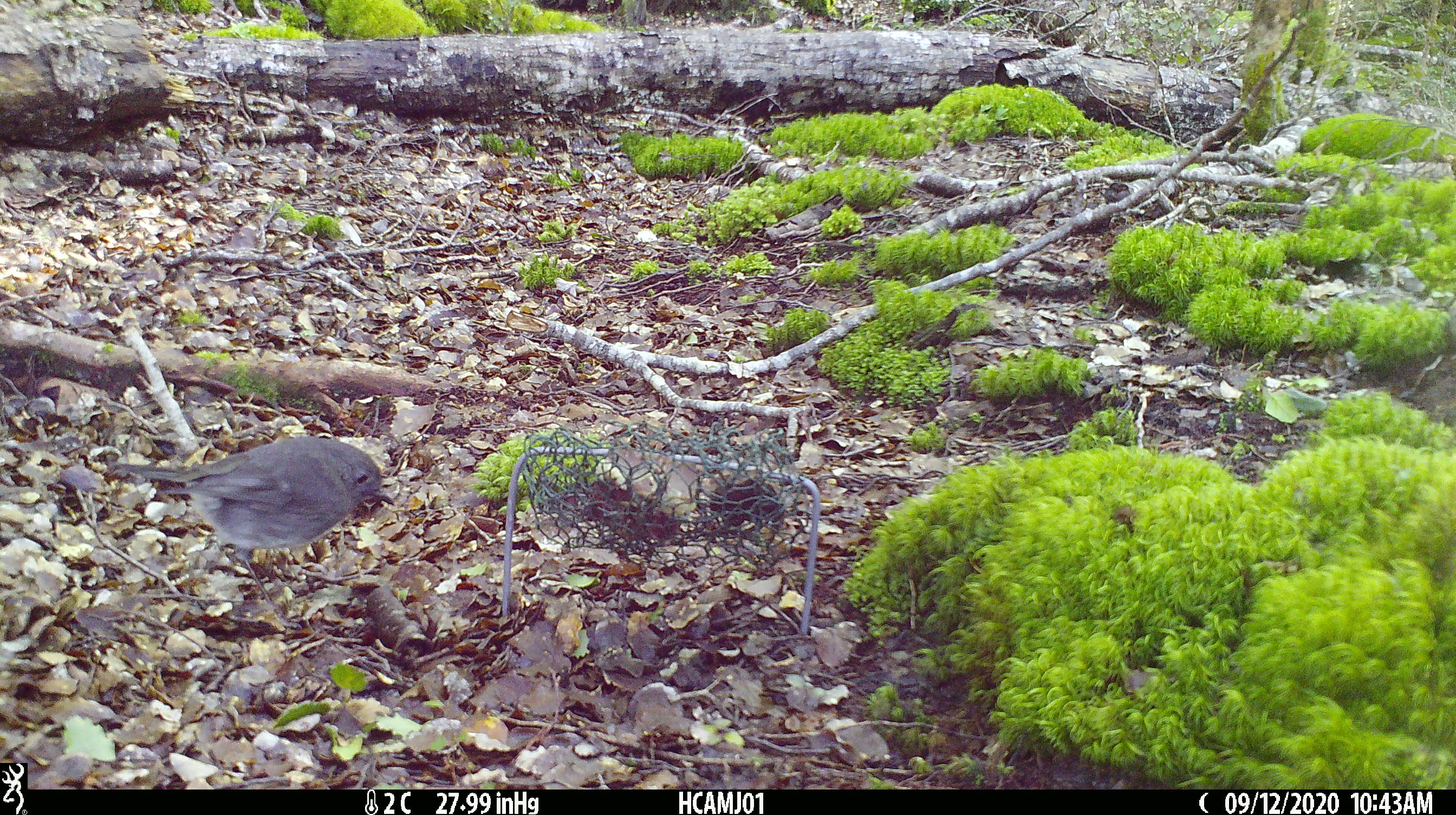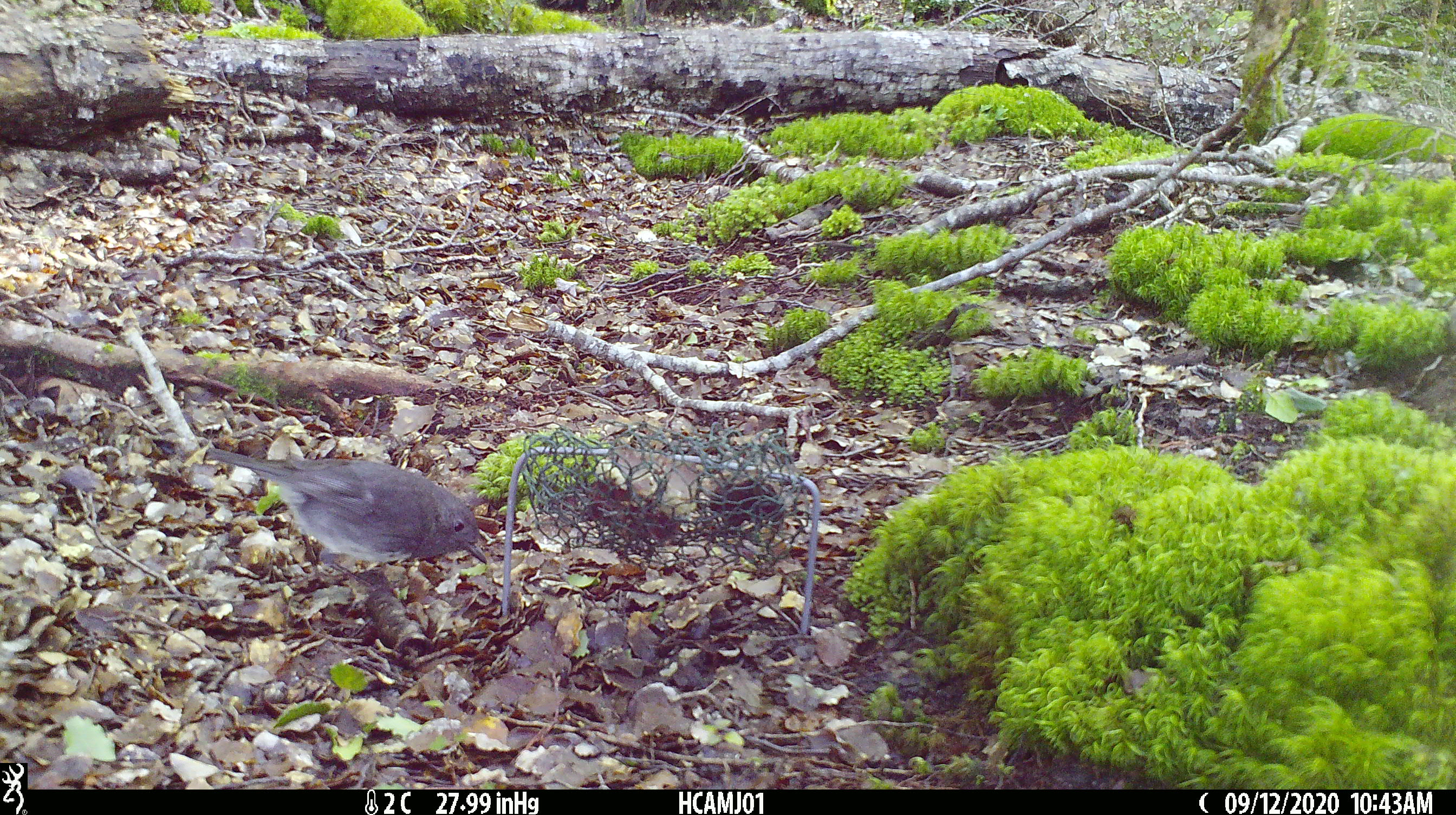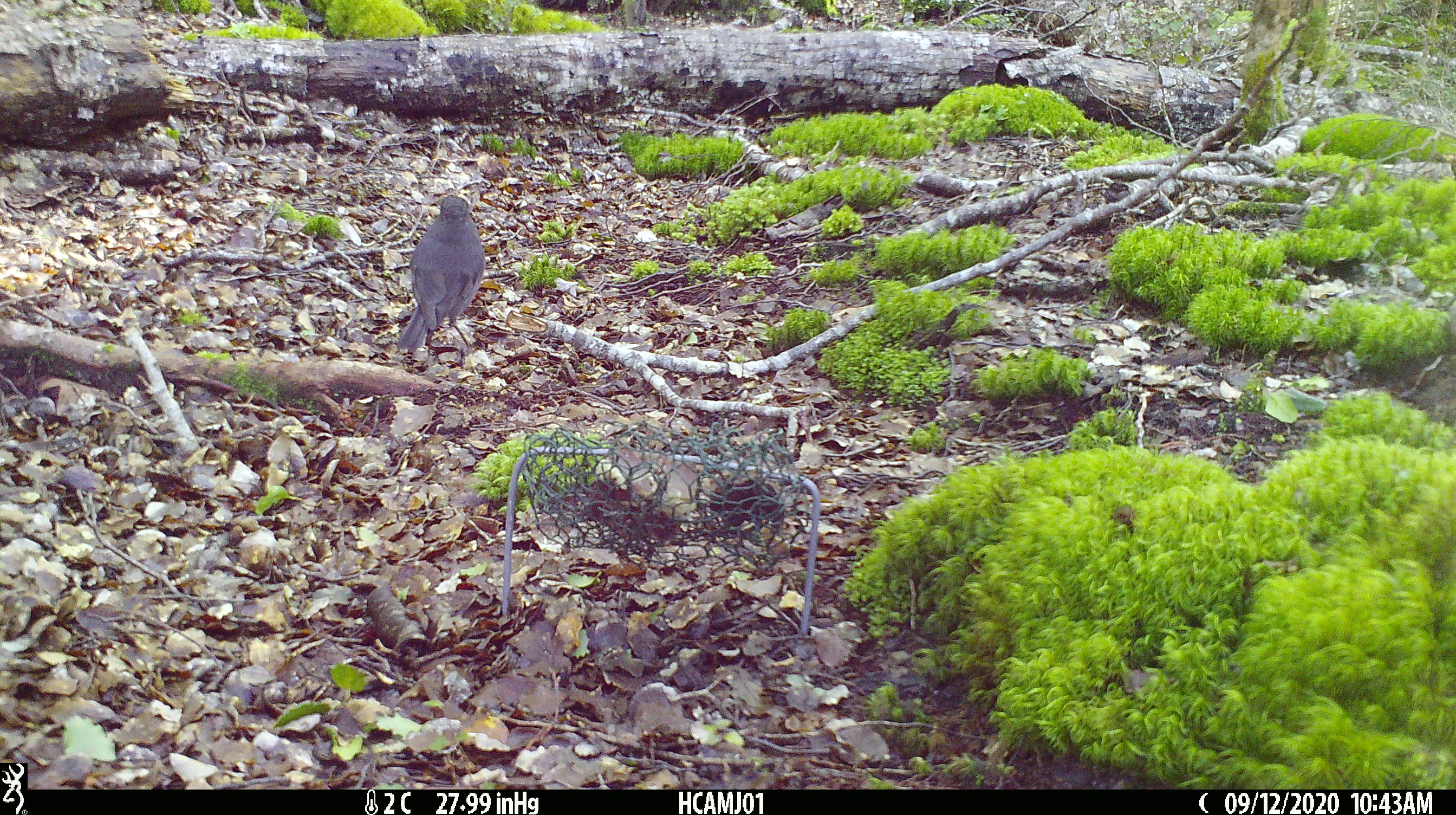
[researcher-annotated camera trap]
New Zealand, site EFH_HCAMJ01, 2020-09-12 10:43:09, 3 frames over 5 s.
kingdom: Animalia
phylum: Chordata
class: Aves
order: Passeriformes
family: Petroicidae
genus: Petroica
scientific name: Petroica australis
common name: new zealand robin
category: robin